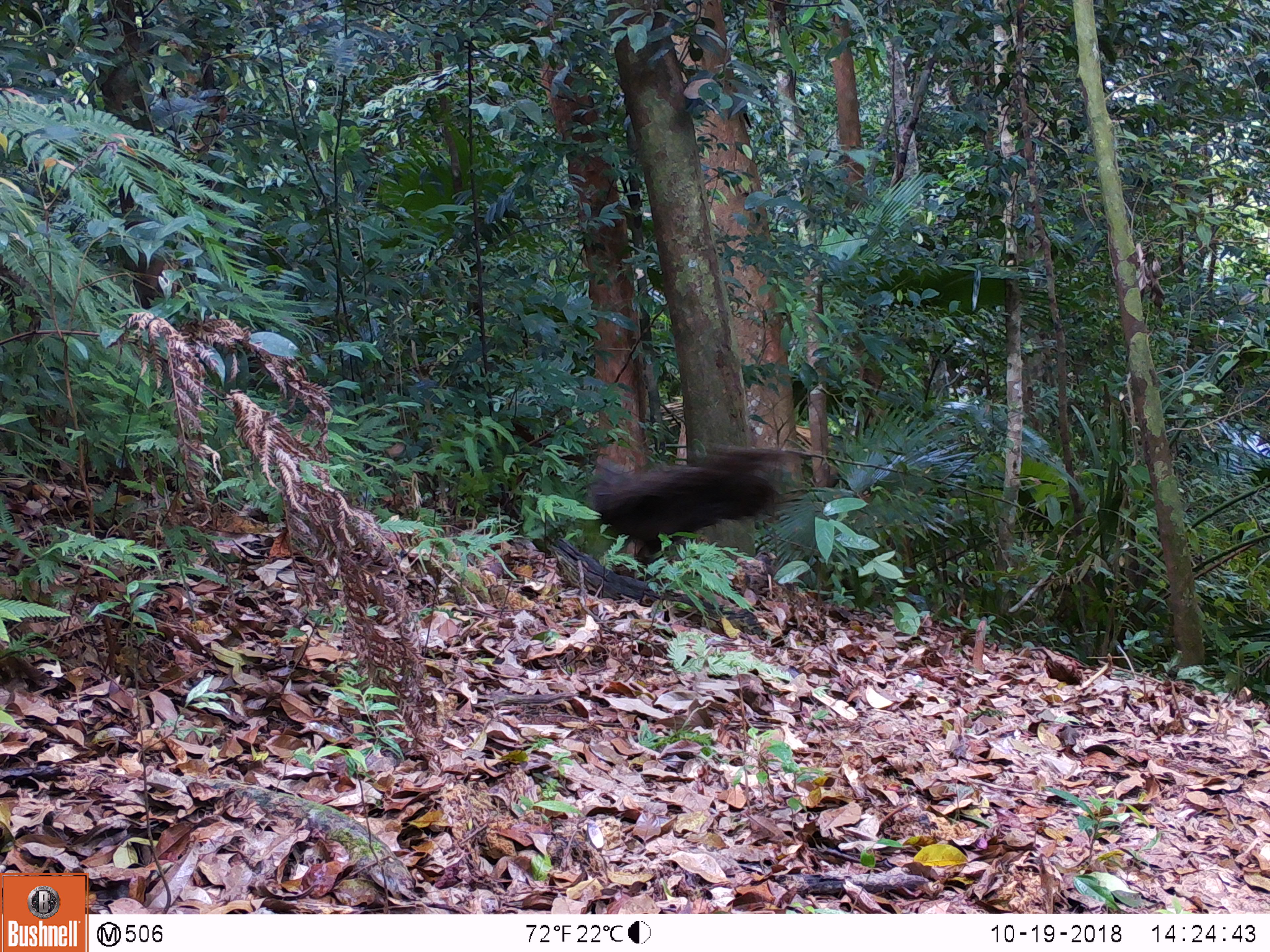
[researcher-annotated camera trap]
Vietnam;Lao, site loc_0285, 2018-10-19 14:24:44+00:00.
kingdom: Animalia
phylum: Chordata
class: Aves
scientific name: Aves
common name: bird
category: unidentified bird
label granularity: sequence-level